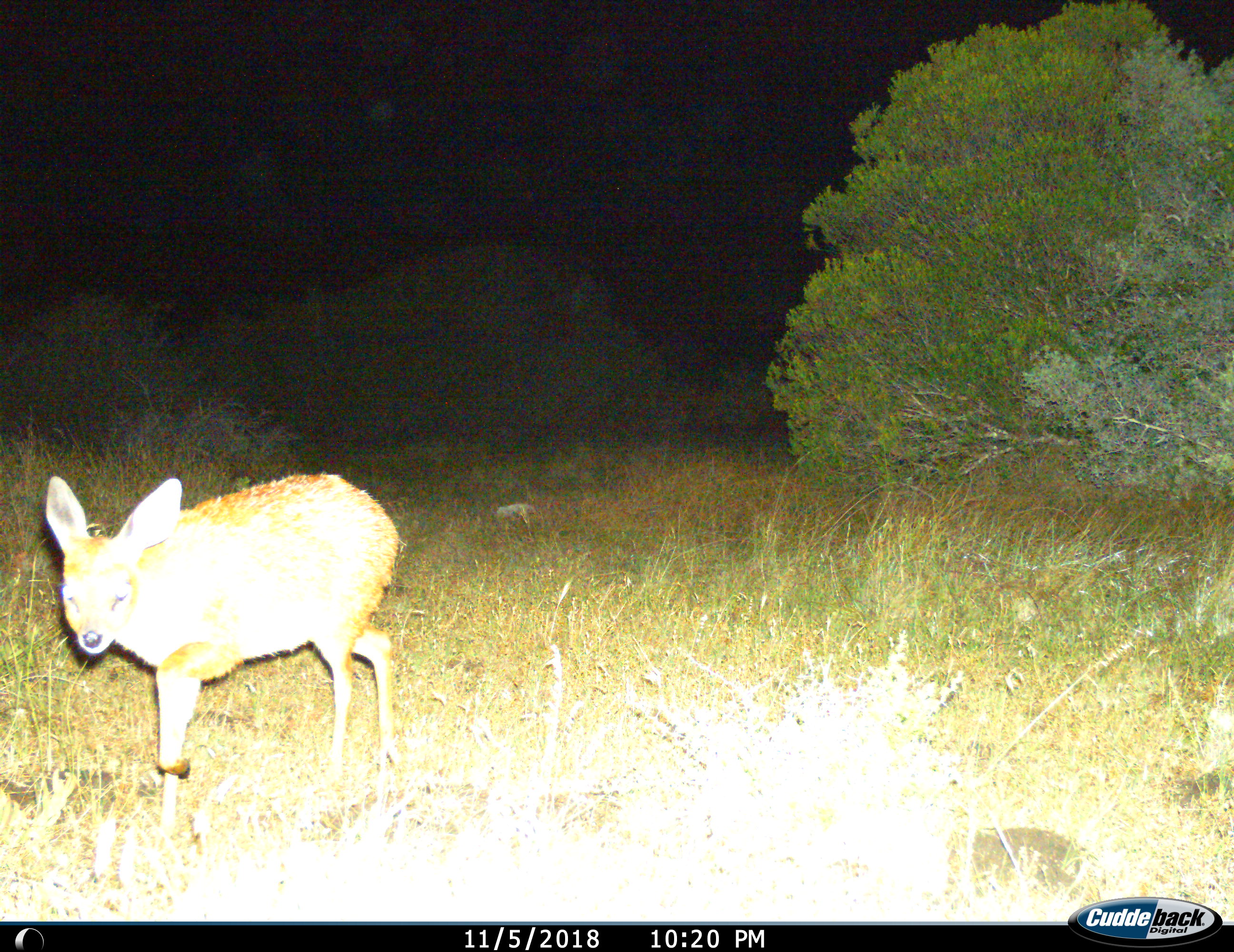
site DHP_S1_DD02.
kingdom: Animalia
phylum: Chordata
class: Mammalia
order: Artiodactyla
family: Bovidae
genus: Raphicerus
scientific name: Raphicerus melanotis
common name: grysbok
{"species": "grysbok (Raphicerus melanotis)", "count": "1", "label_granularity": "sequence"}